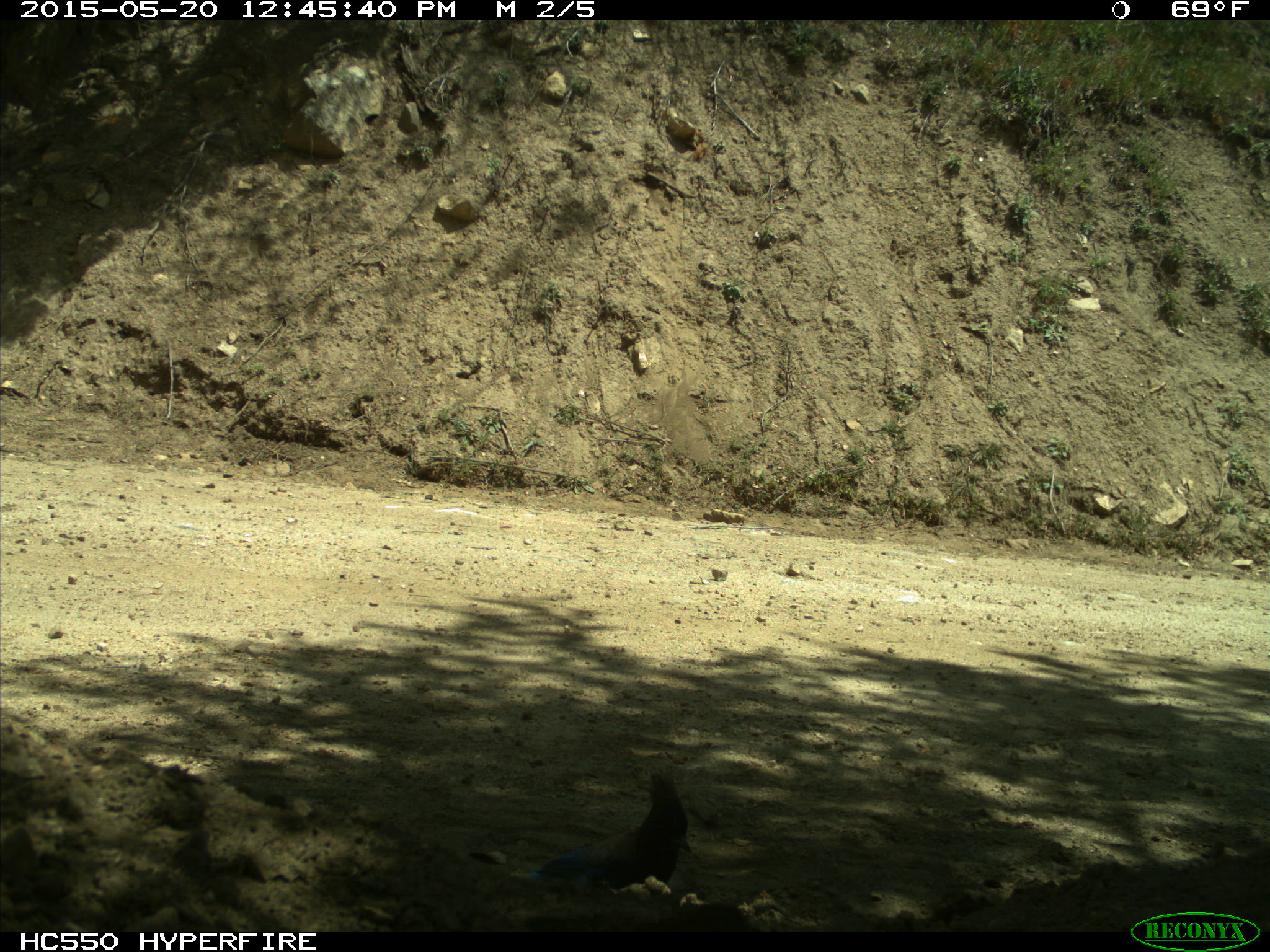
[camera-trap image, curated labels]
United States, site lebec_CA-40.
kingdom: Animalia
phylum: Chordata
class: Aves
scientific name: Aves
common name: birds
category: unidentified bird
Unidentified bird (birds) (Aves).